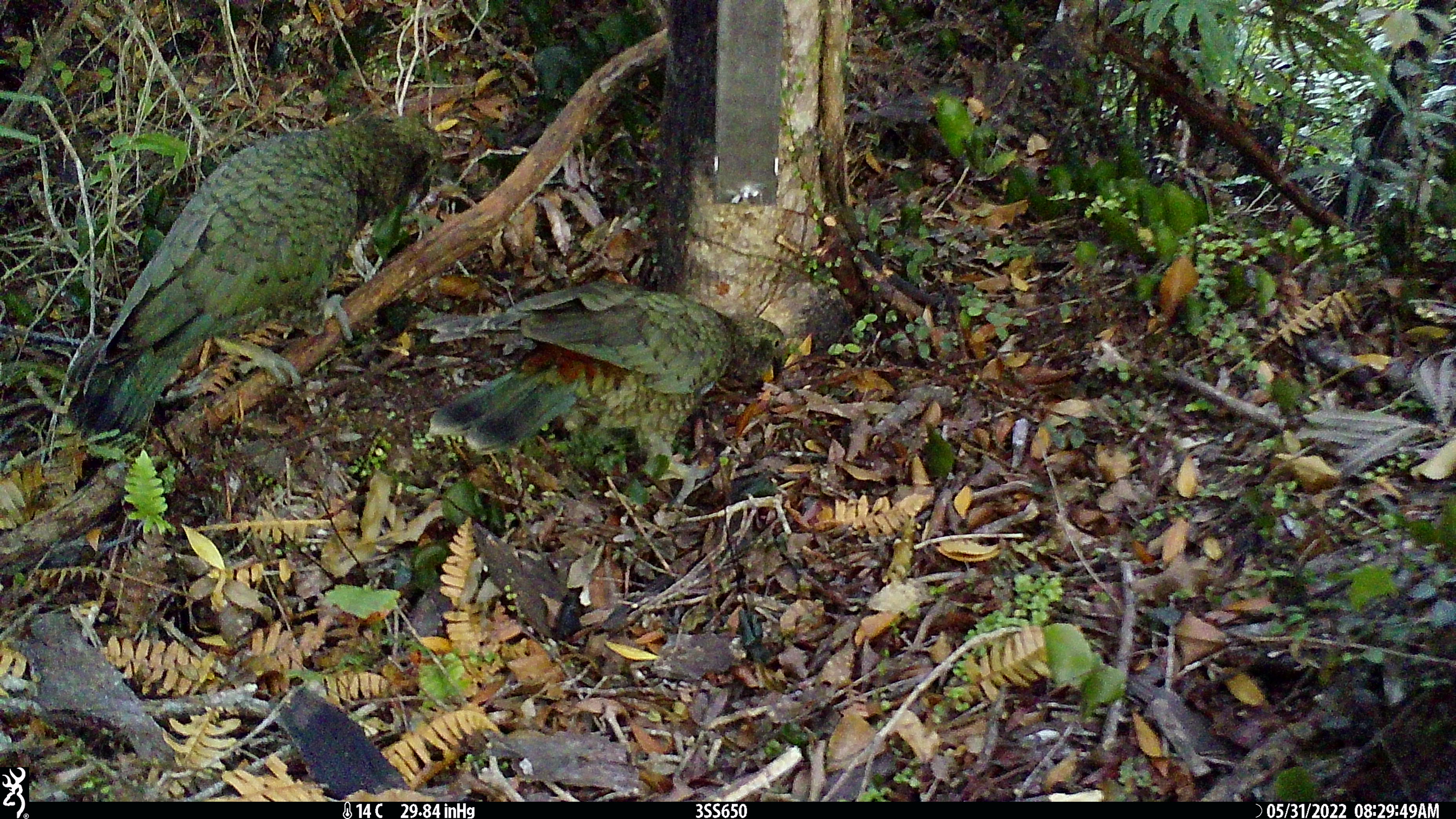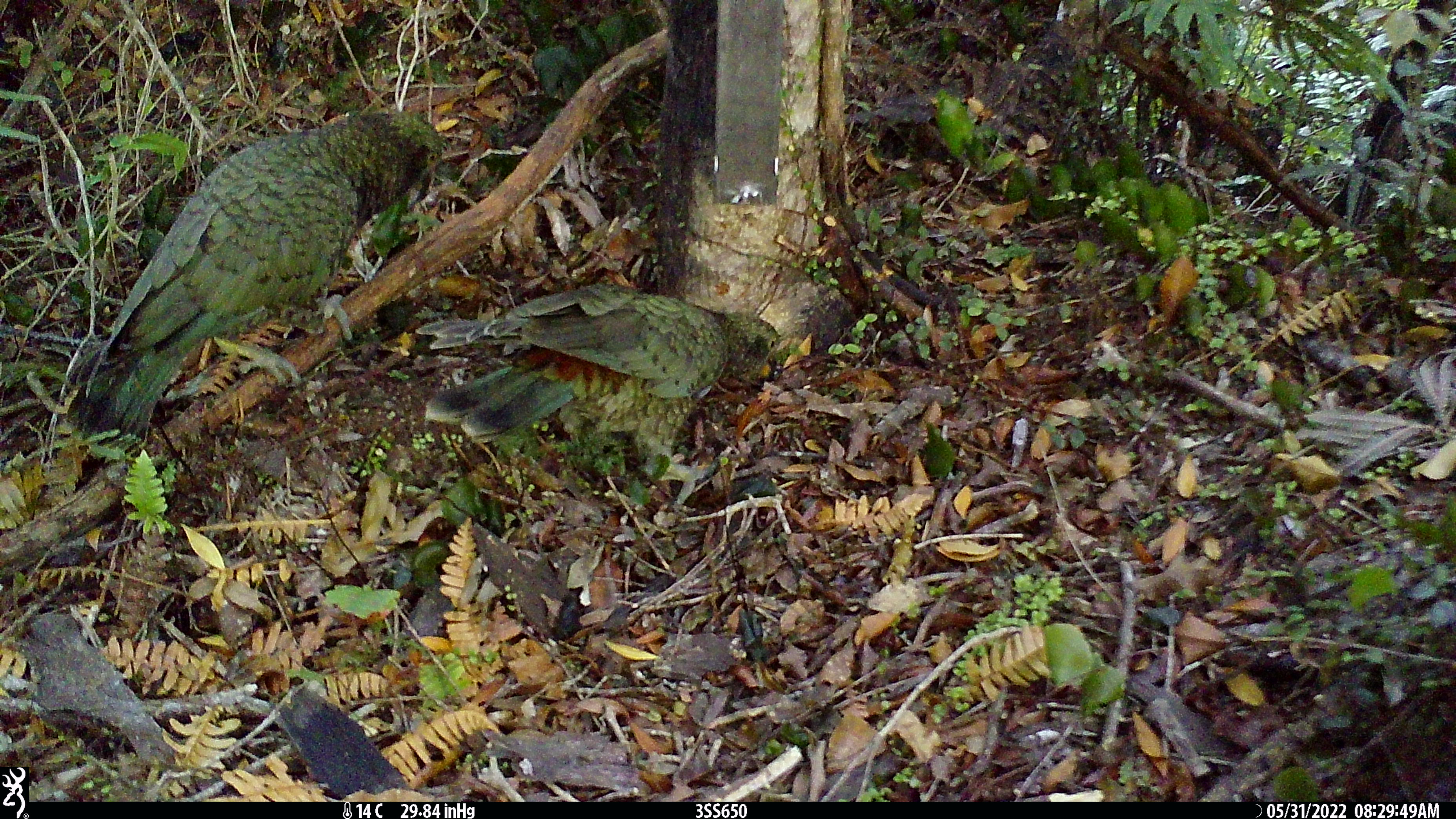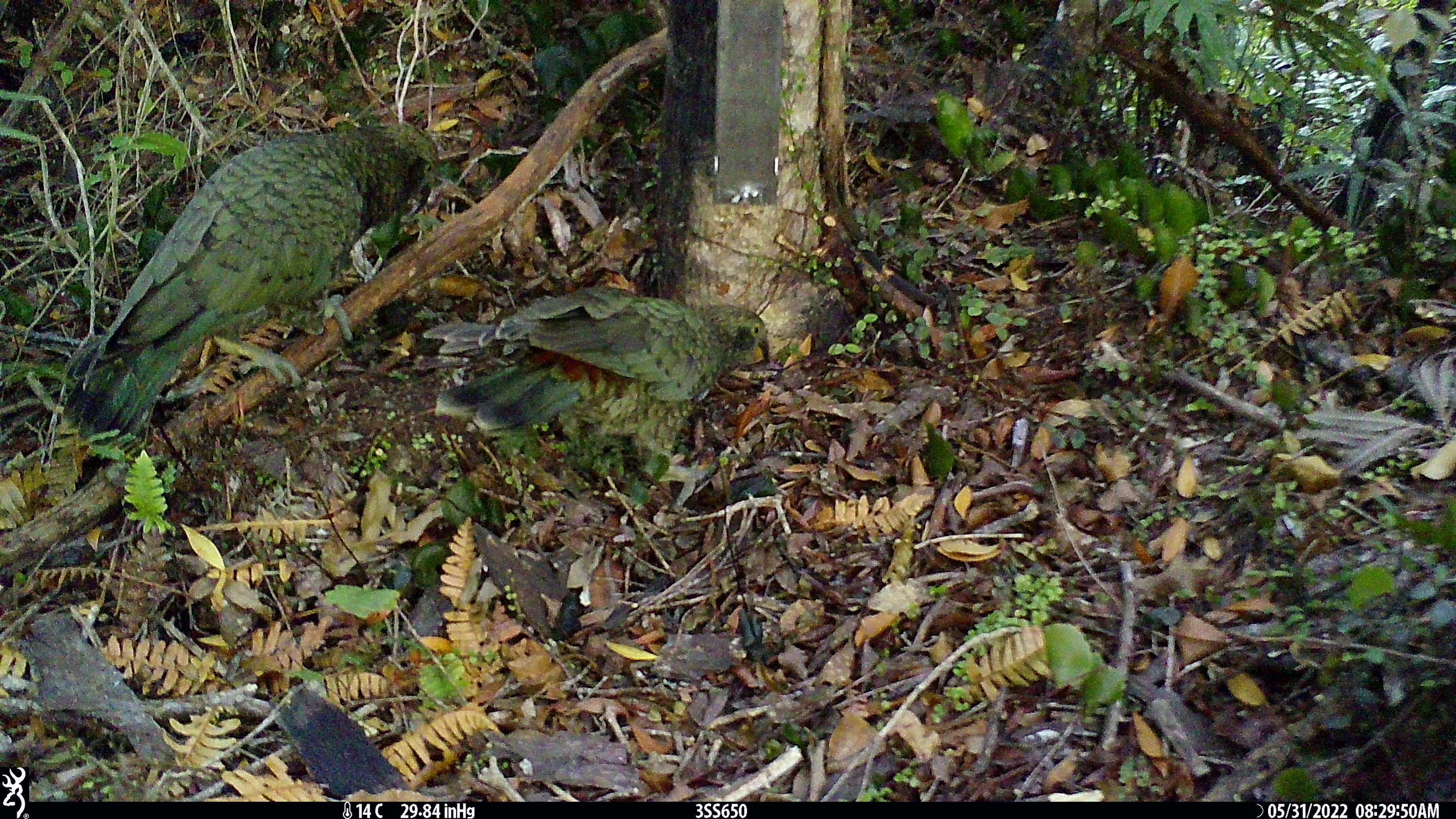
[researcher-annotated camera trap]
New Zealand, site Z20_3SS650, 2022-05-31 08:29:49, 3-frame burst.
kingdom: Animalia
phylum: Chordata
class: Aves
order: Psittaciformes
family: Strigopidae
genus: Nestor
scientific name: Nestor notabilis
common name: kea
Kea (Nestor notabilis).